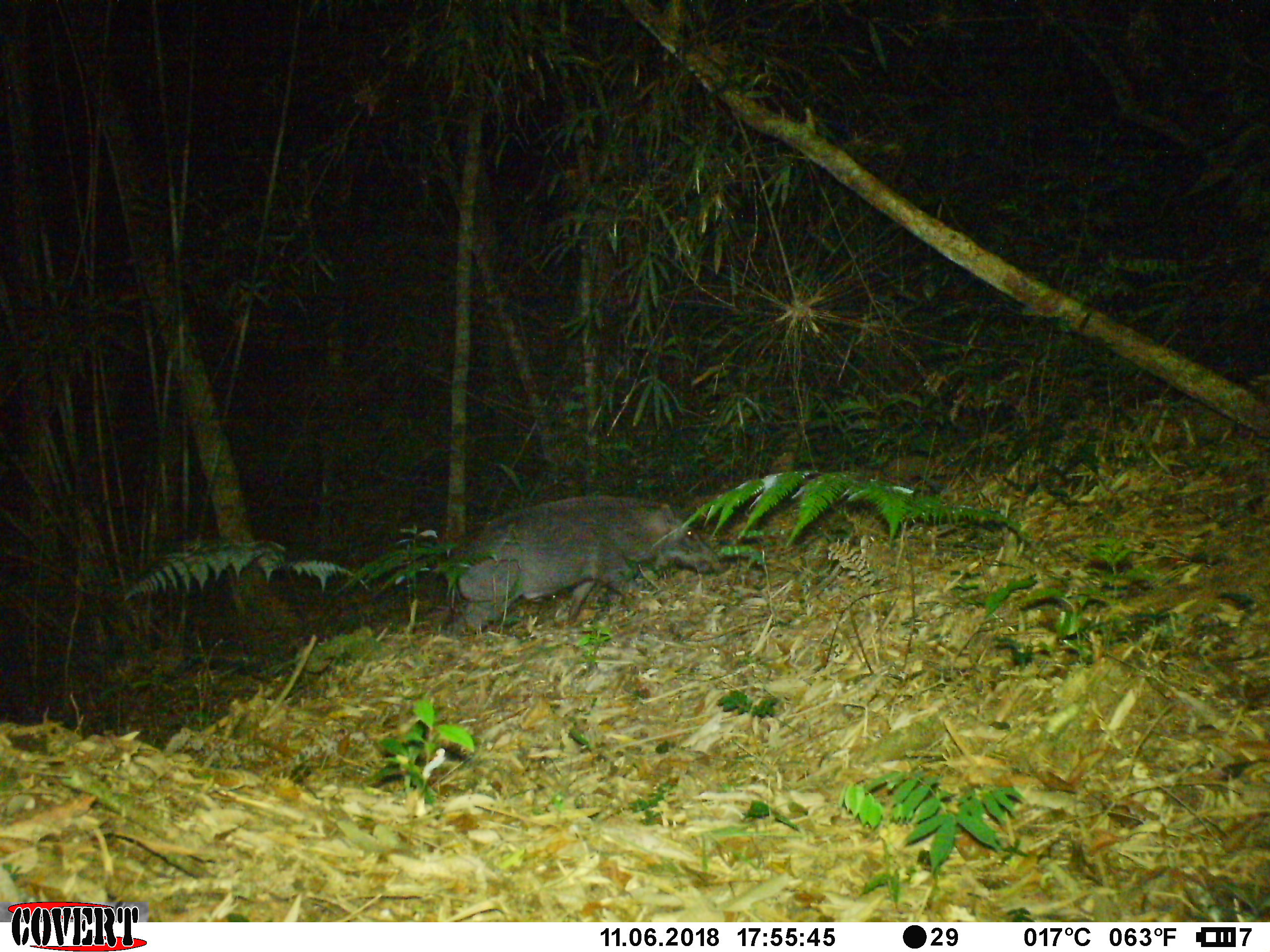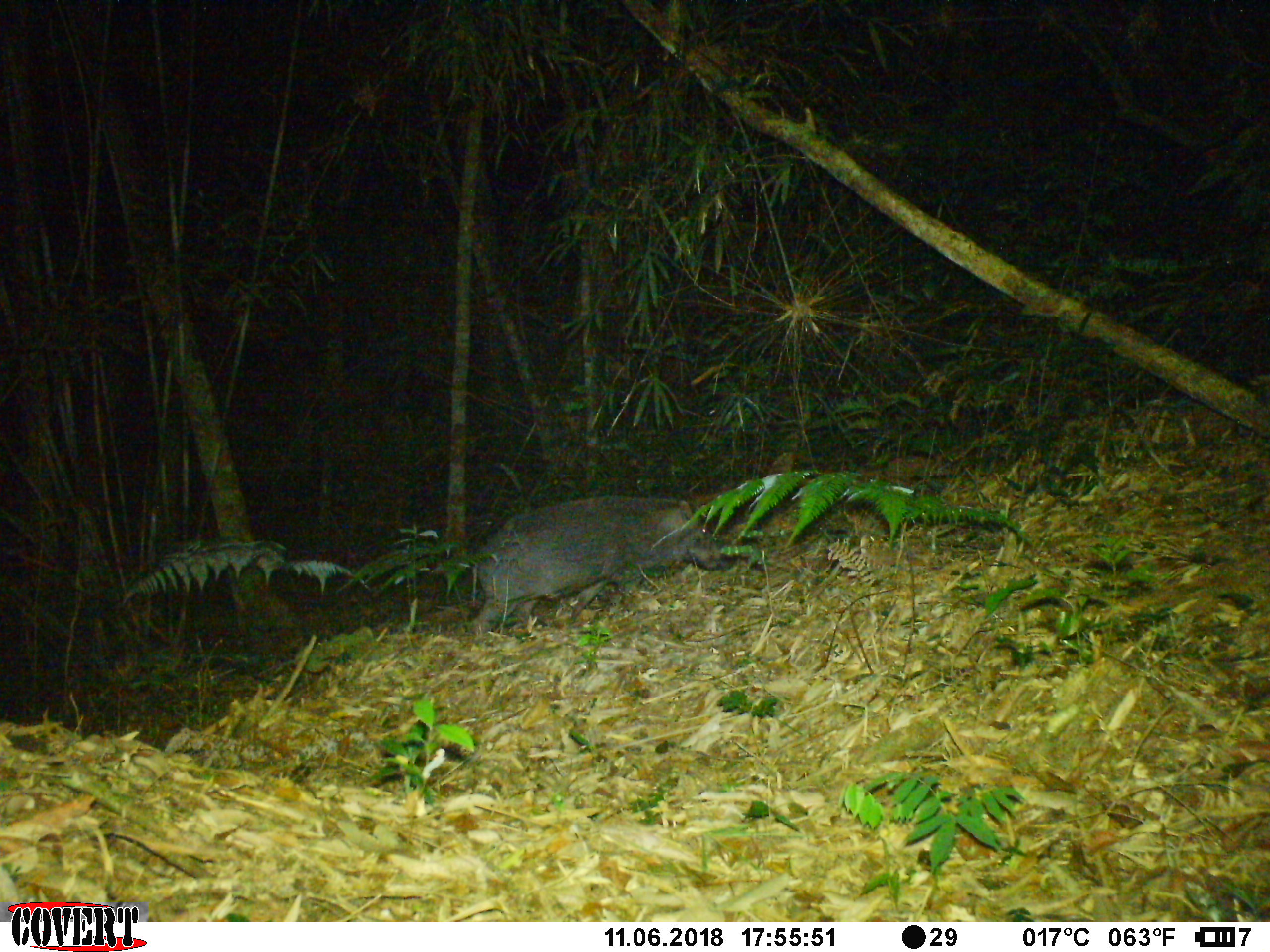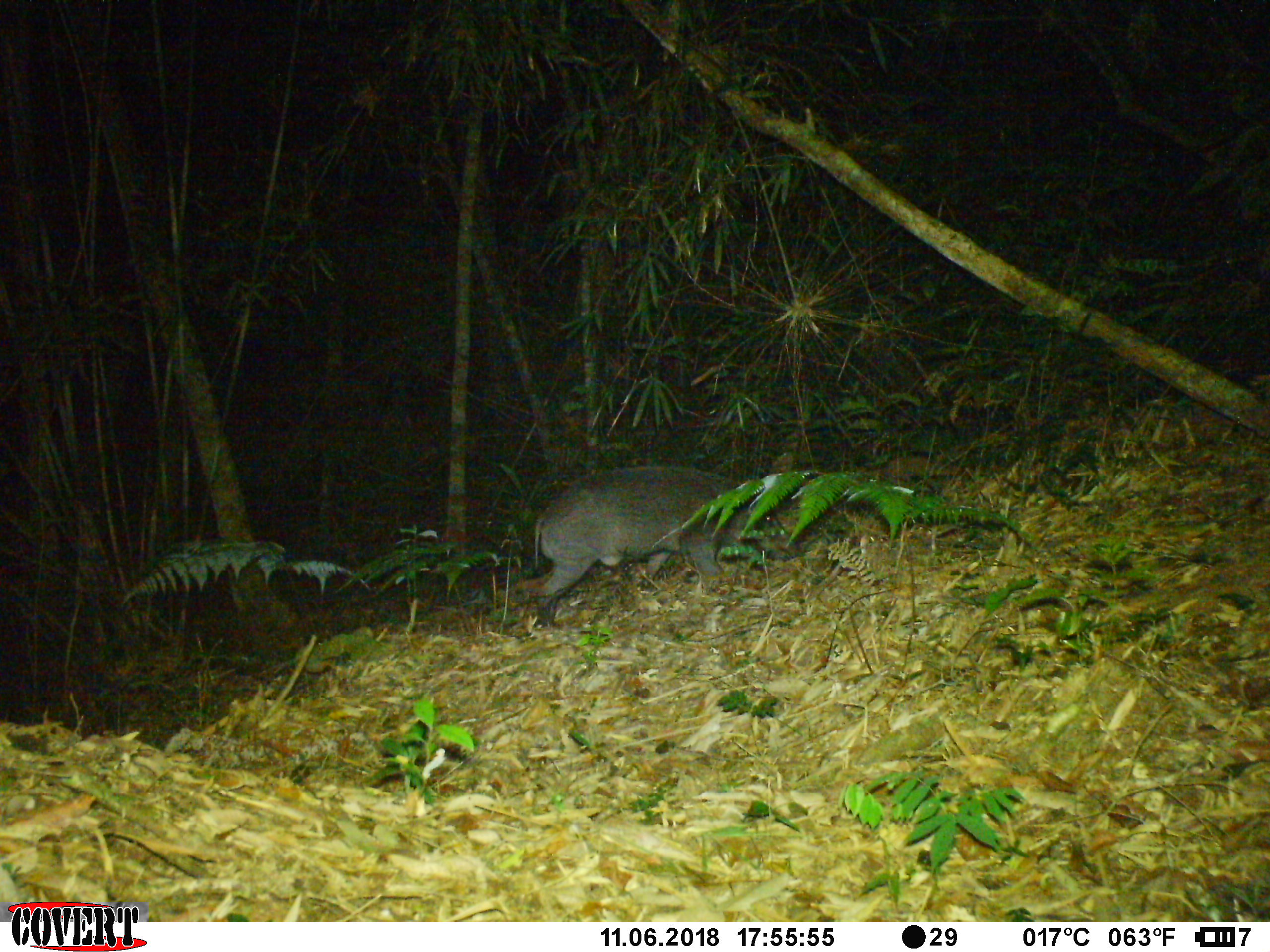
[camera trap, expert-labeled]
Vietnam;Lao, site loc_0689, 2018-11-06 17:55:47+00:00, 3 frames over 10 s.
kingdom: Animalia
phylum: Chordata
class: Mammalia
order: Artiodactyla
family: Suidae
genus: Sus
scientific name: Sus scrofa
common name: eurasian wild pig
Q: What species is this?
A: Eurasian wild pig (Sus scrofa).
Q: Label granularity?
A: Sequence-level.